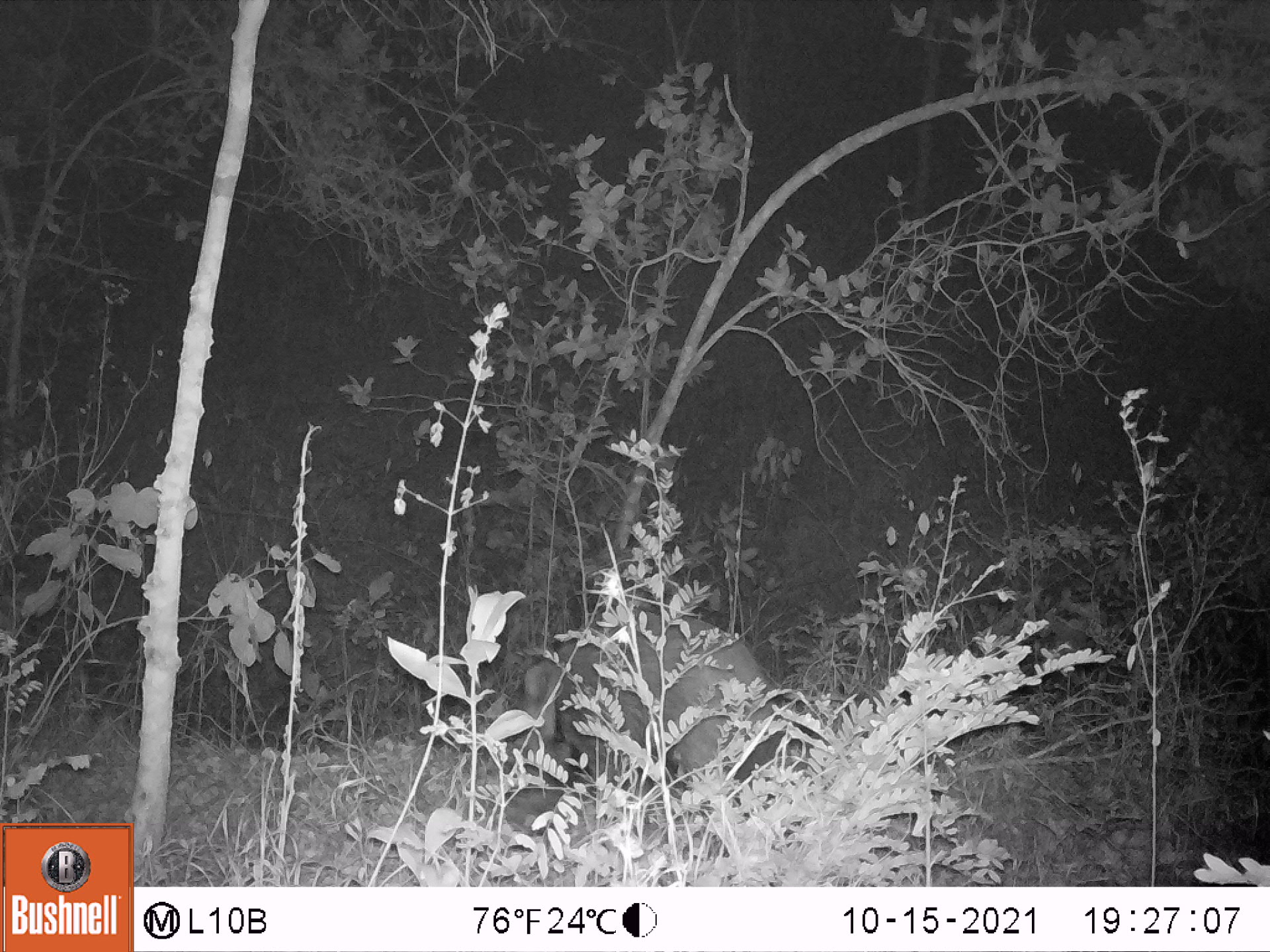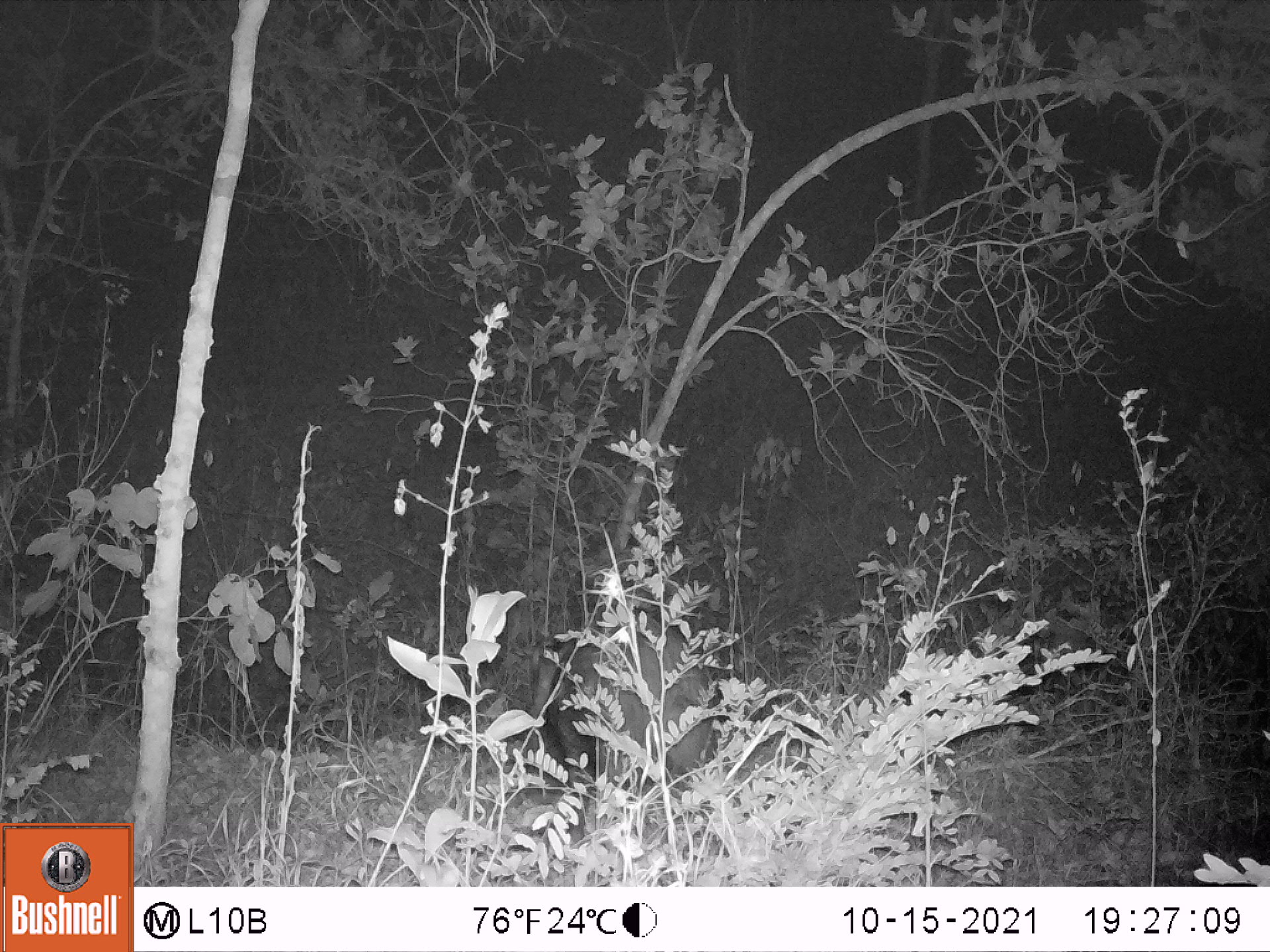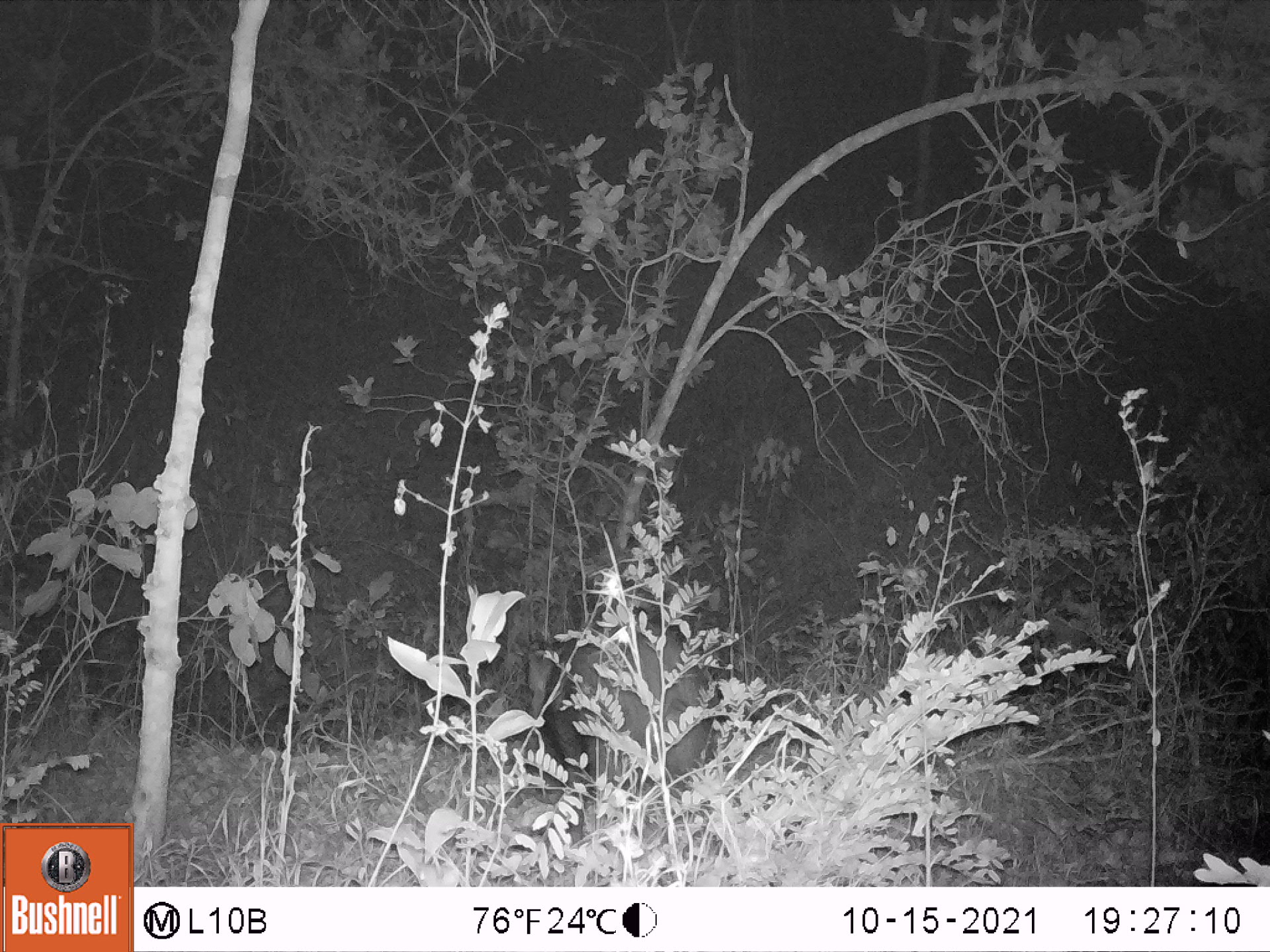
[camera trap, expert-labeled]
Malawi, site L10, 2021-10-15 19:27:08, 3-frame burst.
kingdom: Animalia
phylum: Chordata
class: Mammalia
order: Artiodactyla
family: Suidae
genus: Potamochoerus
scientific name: Potamochoerus larvatus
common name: bushpig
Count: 1.